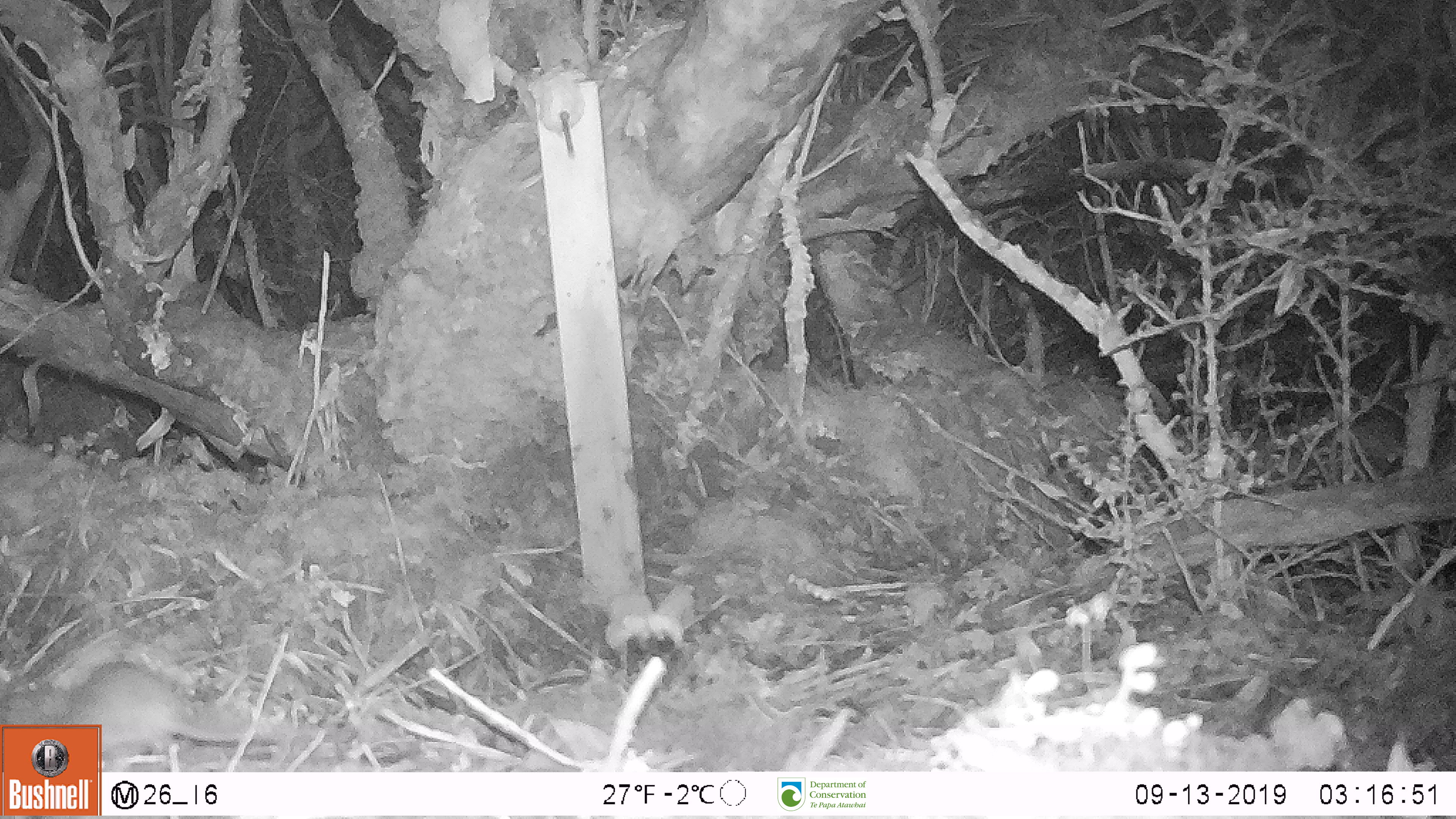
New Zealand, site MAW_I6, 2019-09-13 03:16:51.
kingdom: Animalia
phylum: Chordata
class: Mammalia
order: Rodentia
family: Muridae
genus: Mus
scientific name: Mus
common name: mouse